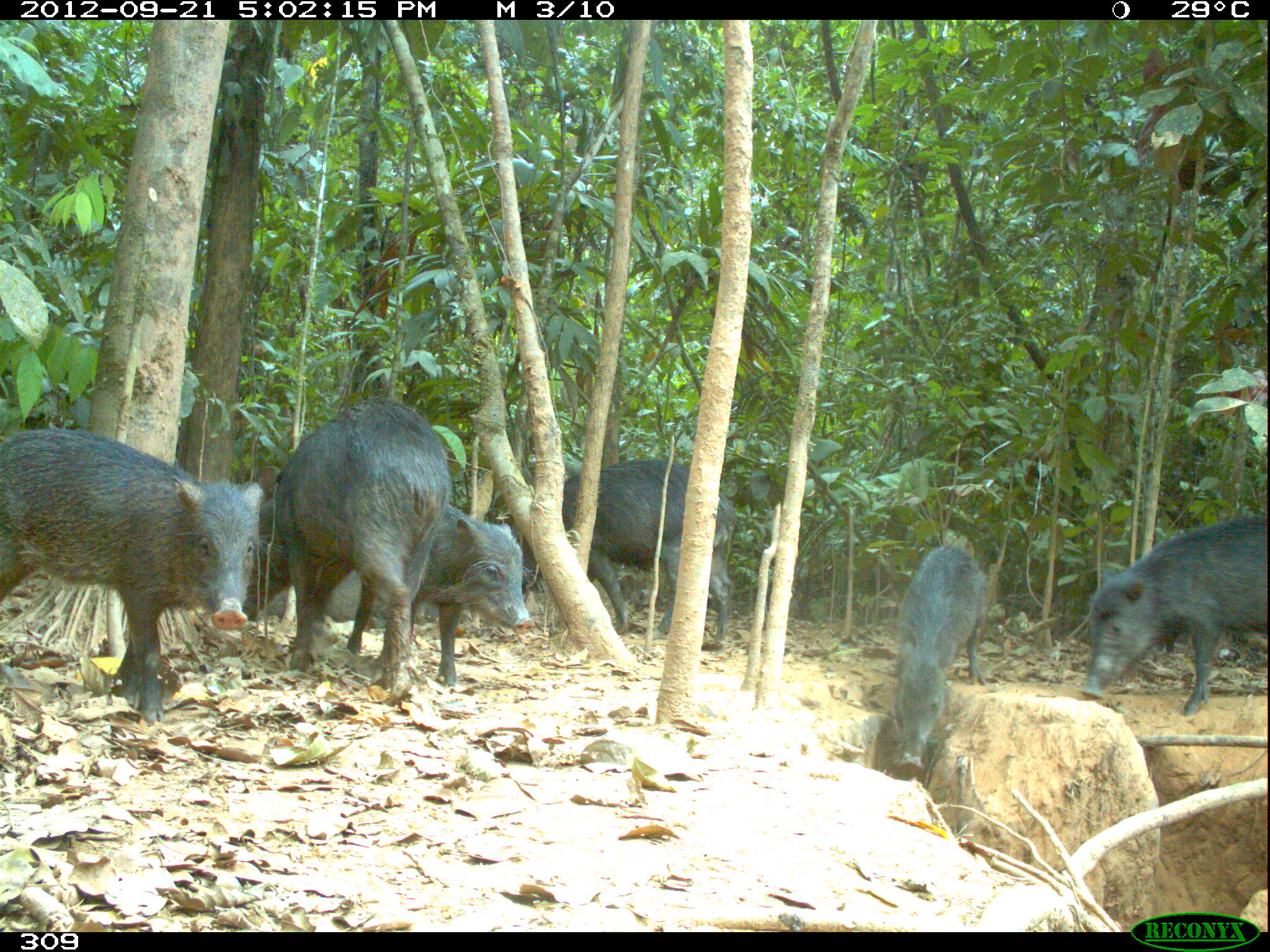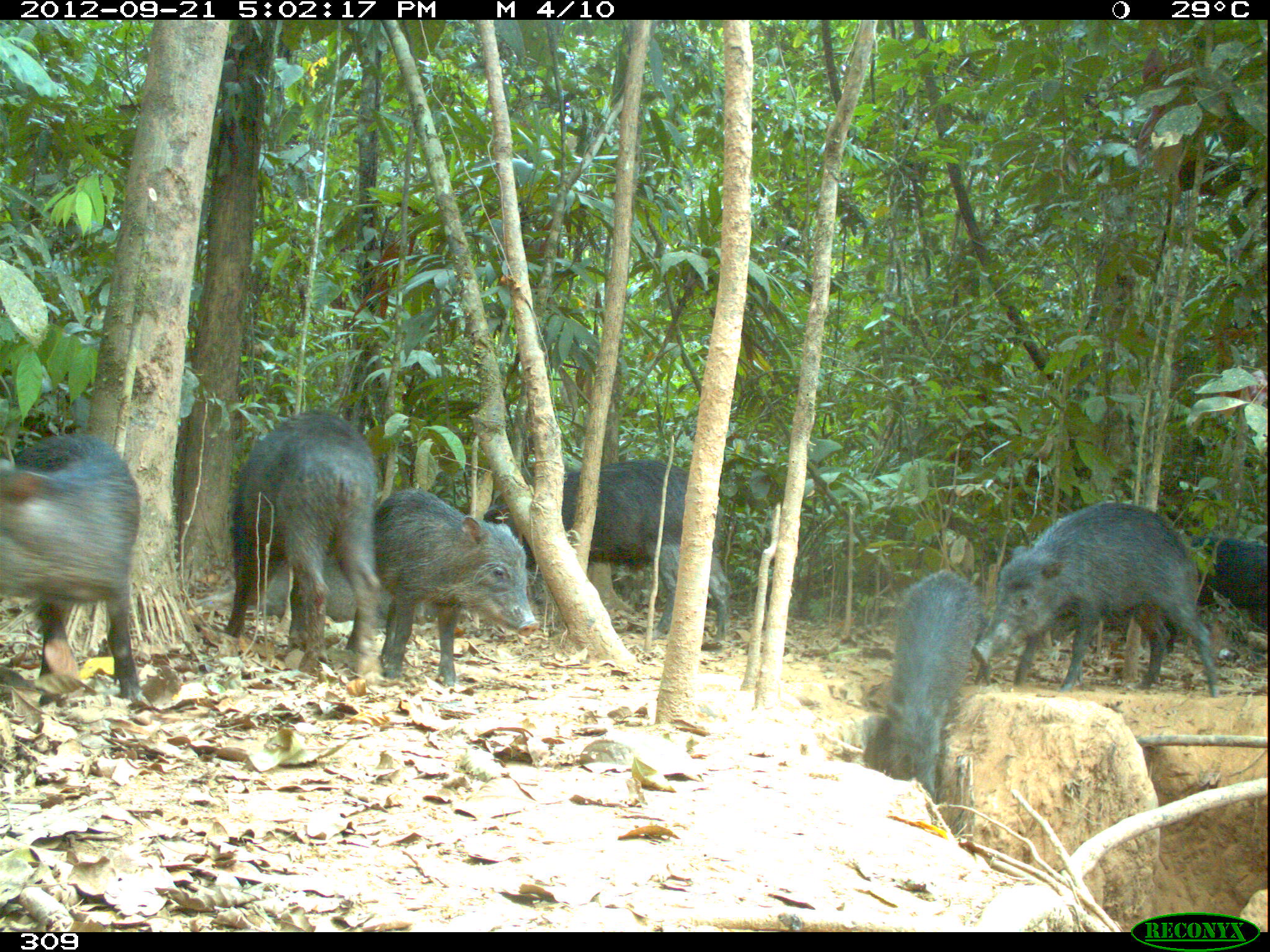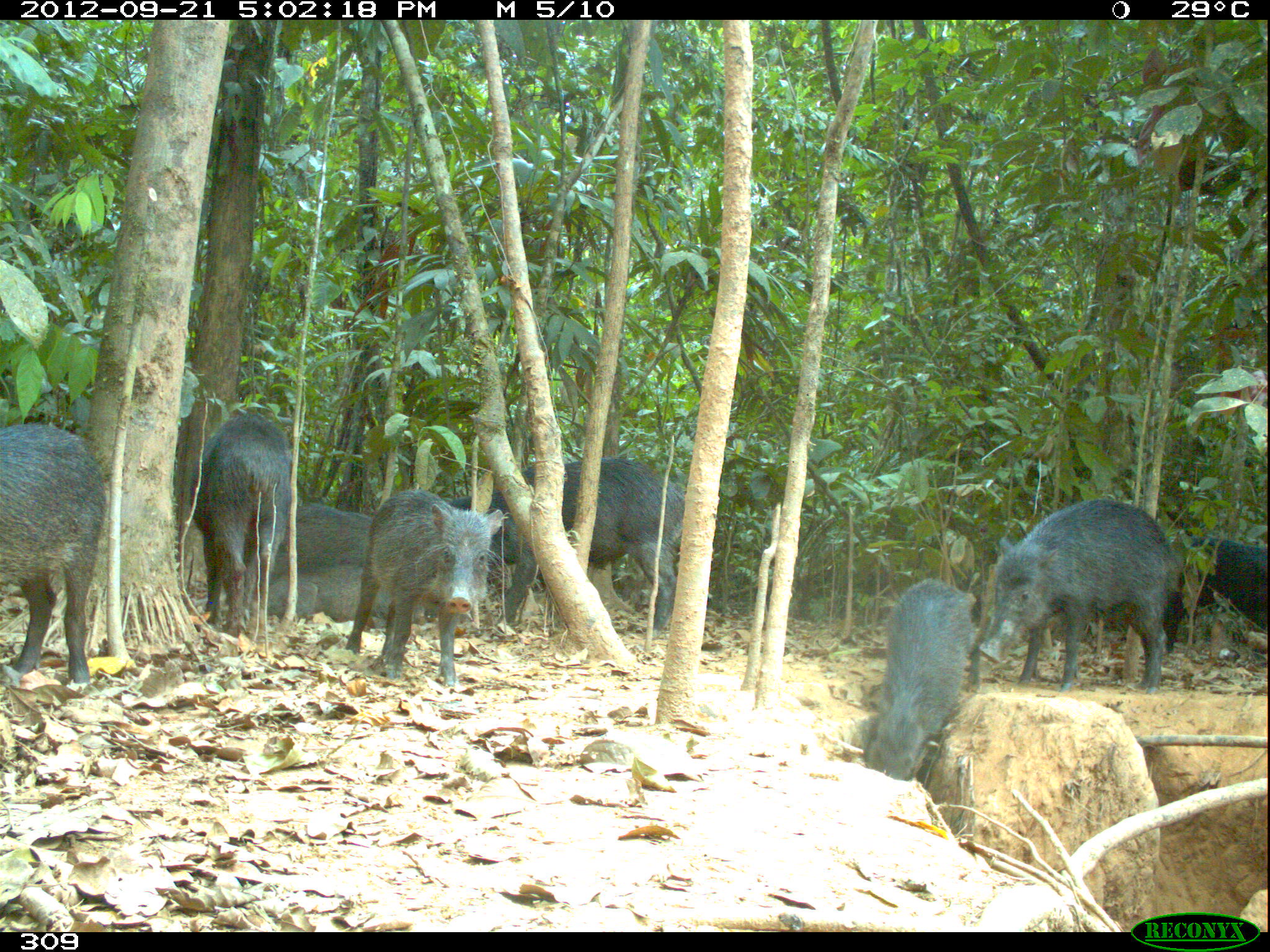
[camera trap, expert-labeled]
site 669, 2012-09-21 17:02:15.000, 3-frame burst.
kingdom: Animalia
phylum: Chordata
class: Mammalia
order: Artiodactyla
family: Tayassuidae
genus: Tayassu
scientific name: Tayassu pecari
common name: white-lipped peccary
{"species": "Tayassu pecari (white-lipped peccary)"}